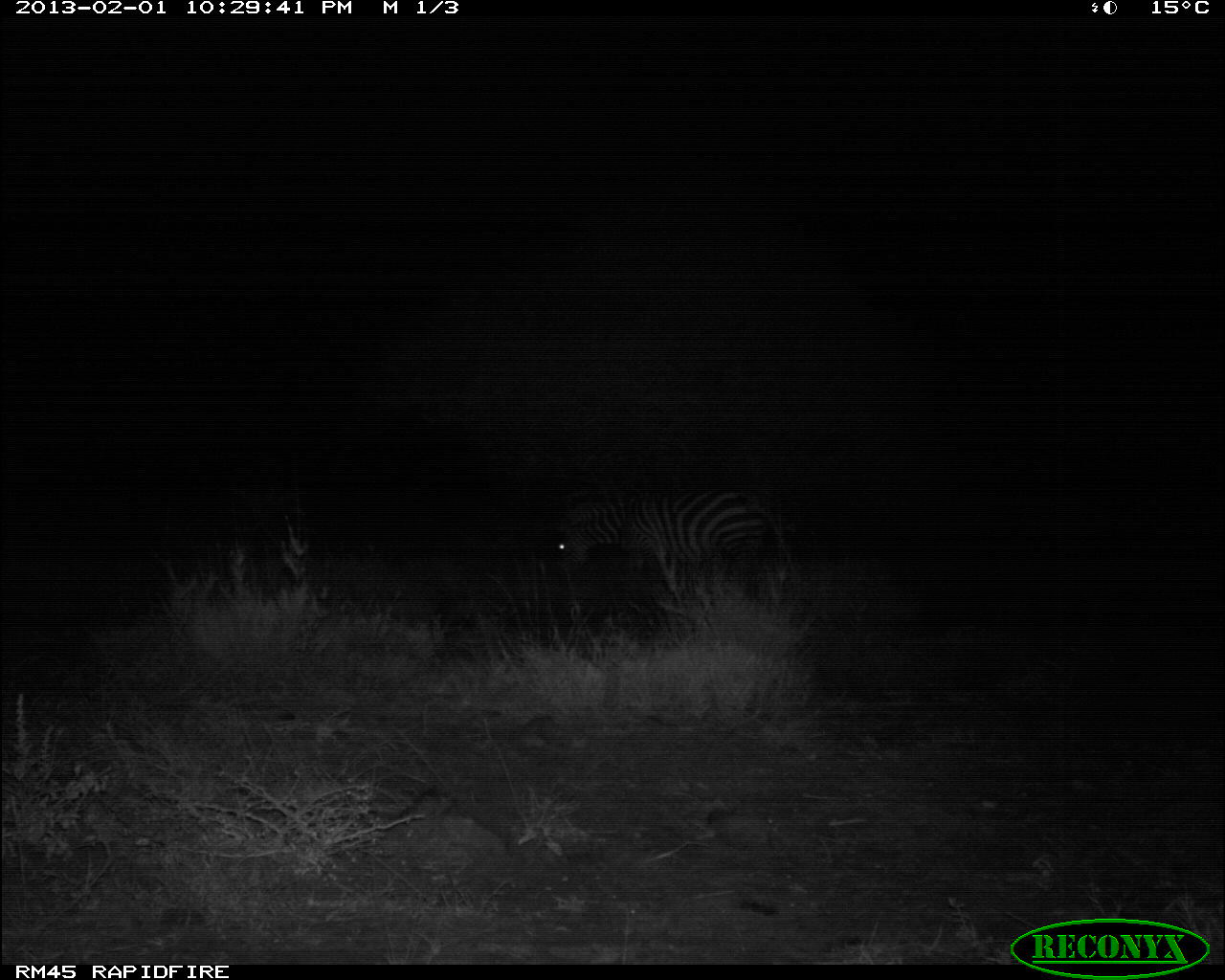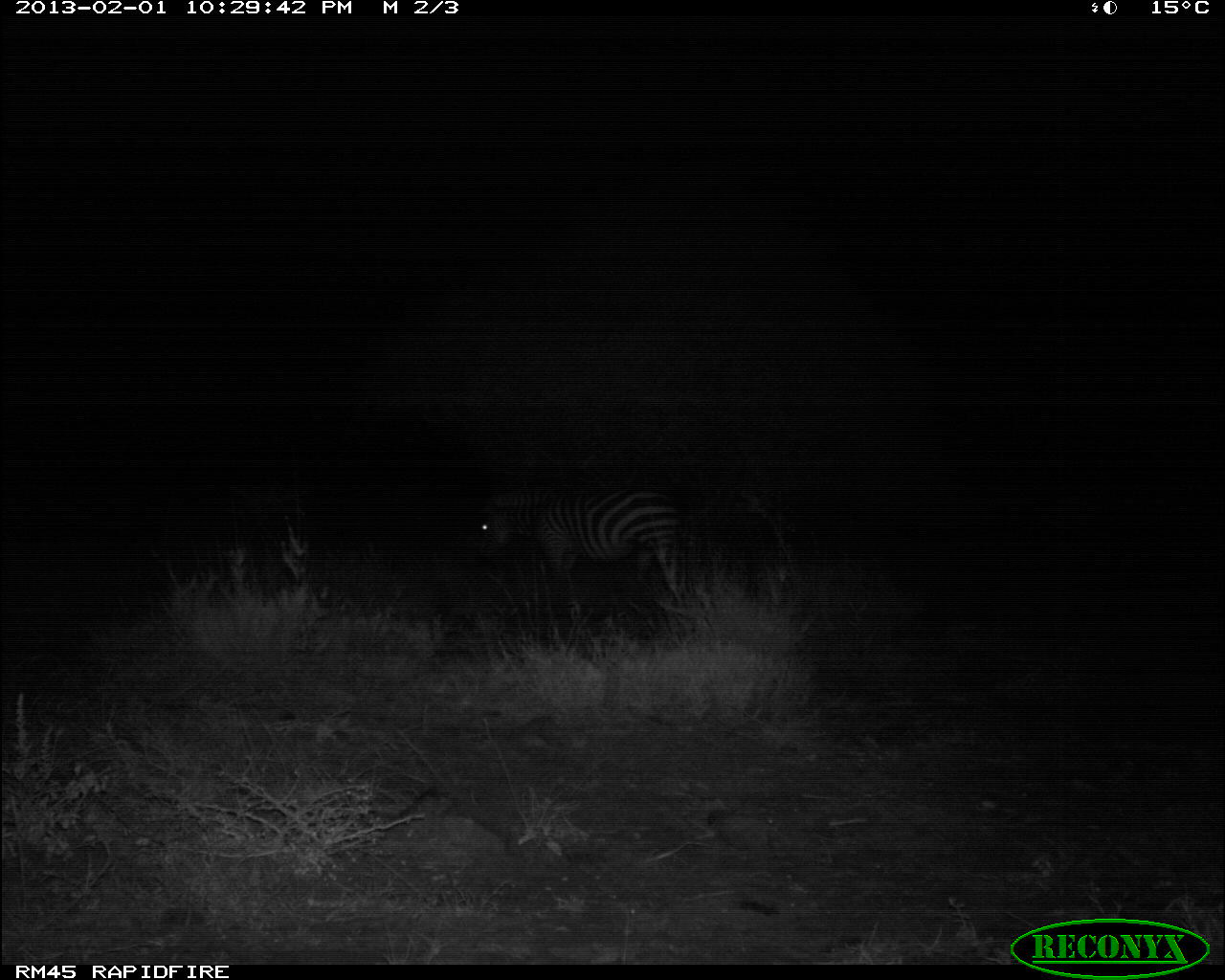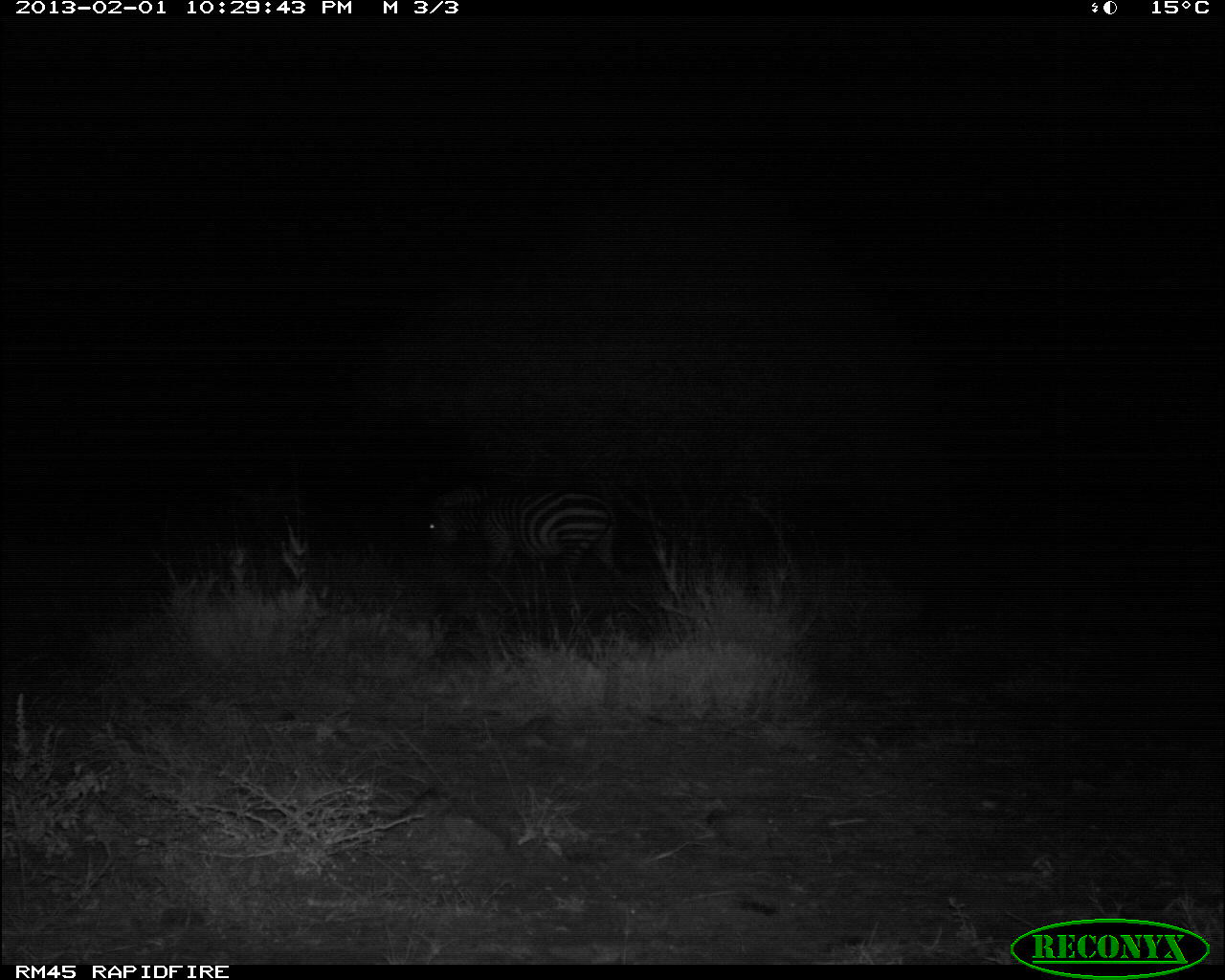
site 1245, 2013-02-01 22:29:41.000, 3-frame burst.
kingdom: Animalia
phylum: Chordata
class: Mammalia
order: Perissodactyla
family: Equidae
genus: Equus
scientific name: Equus quagga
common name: plains zebra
Equus quagga (plains zebra), count 1.